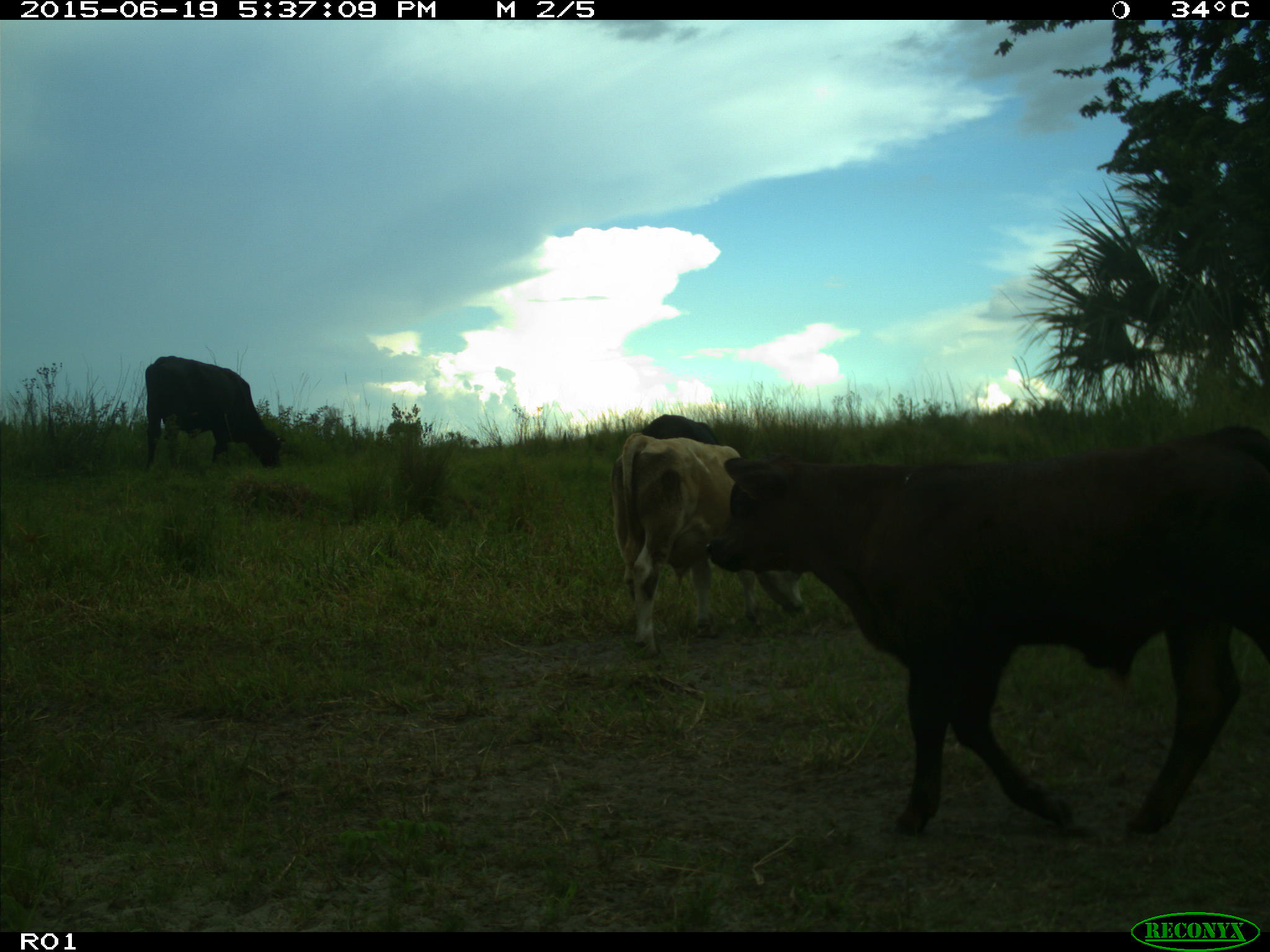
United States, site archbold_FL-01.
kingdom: Animalia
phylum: Chordata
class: Mammalia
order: Artiodactyla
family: Bovidae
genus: Bos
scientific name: Bos taurus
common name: domestic cow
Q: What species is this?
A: Bos taurus (domestic cow).